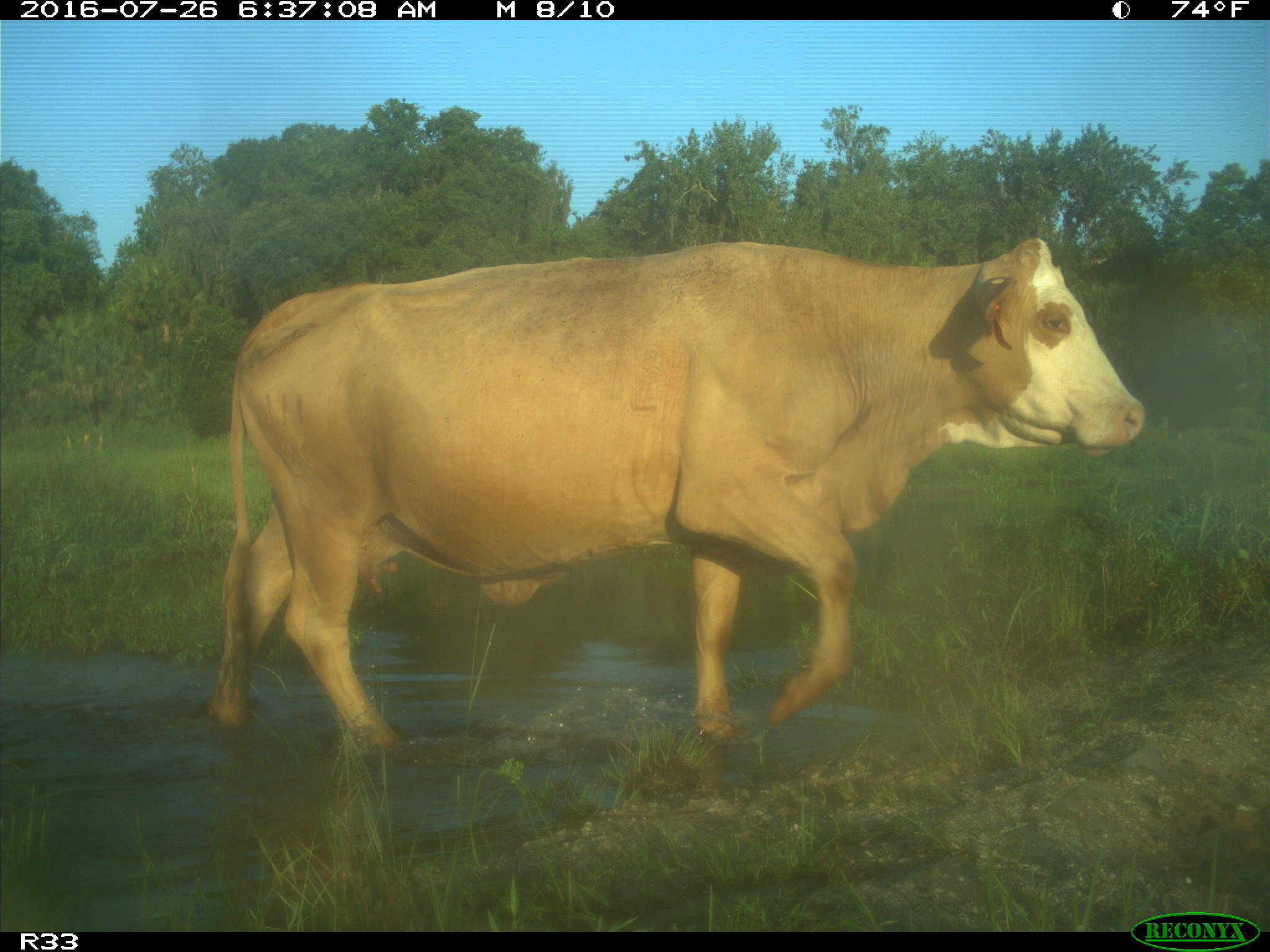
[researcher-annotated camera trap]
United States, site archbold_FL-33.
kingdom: Animalia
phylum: Chordata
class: Mammalia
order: Artiodactyla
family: Bovidae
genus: Bos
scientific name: Bos taurus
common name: domestic cow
Bos taurus (domestic cow).